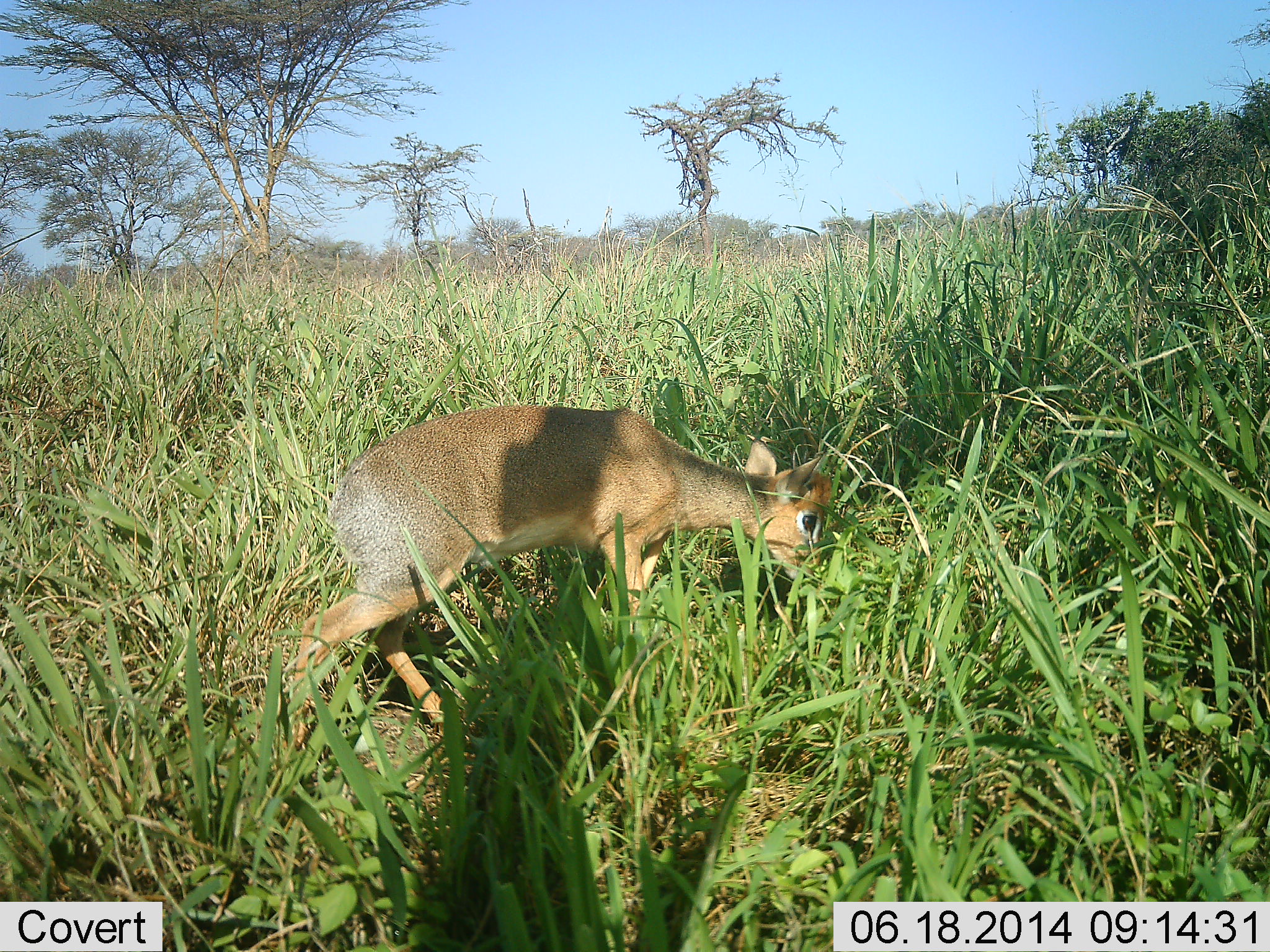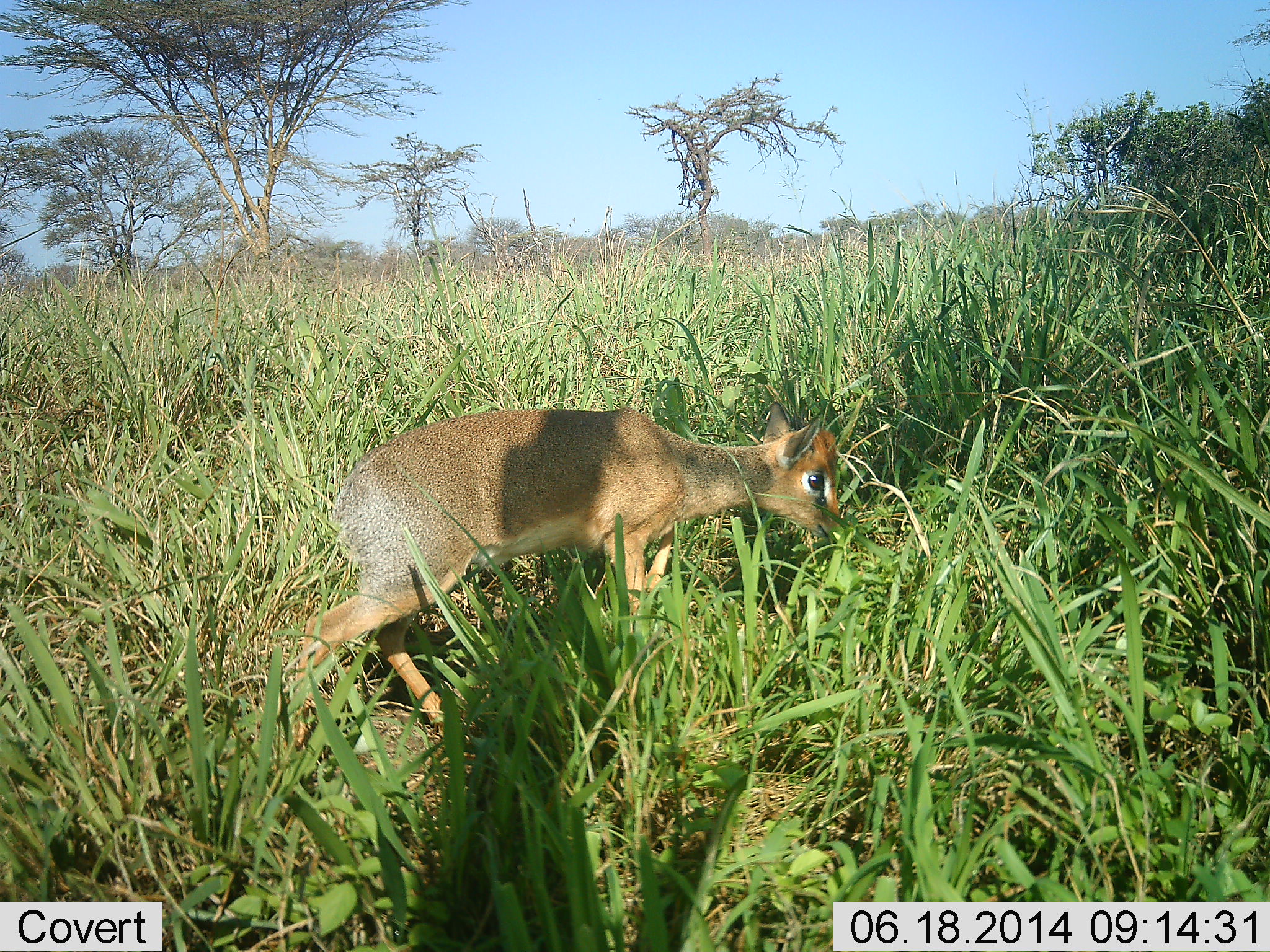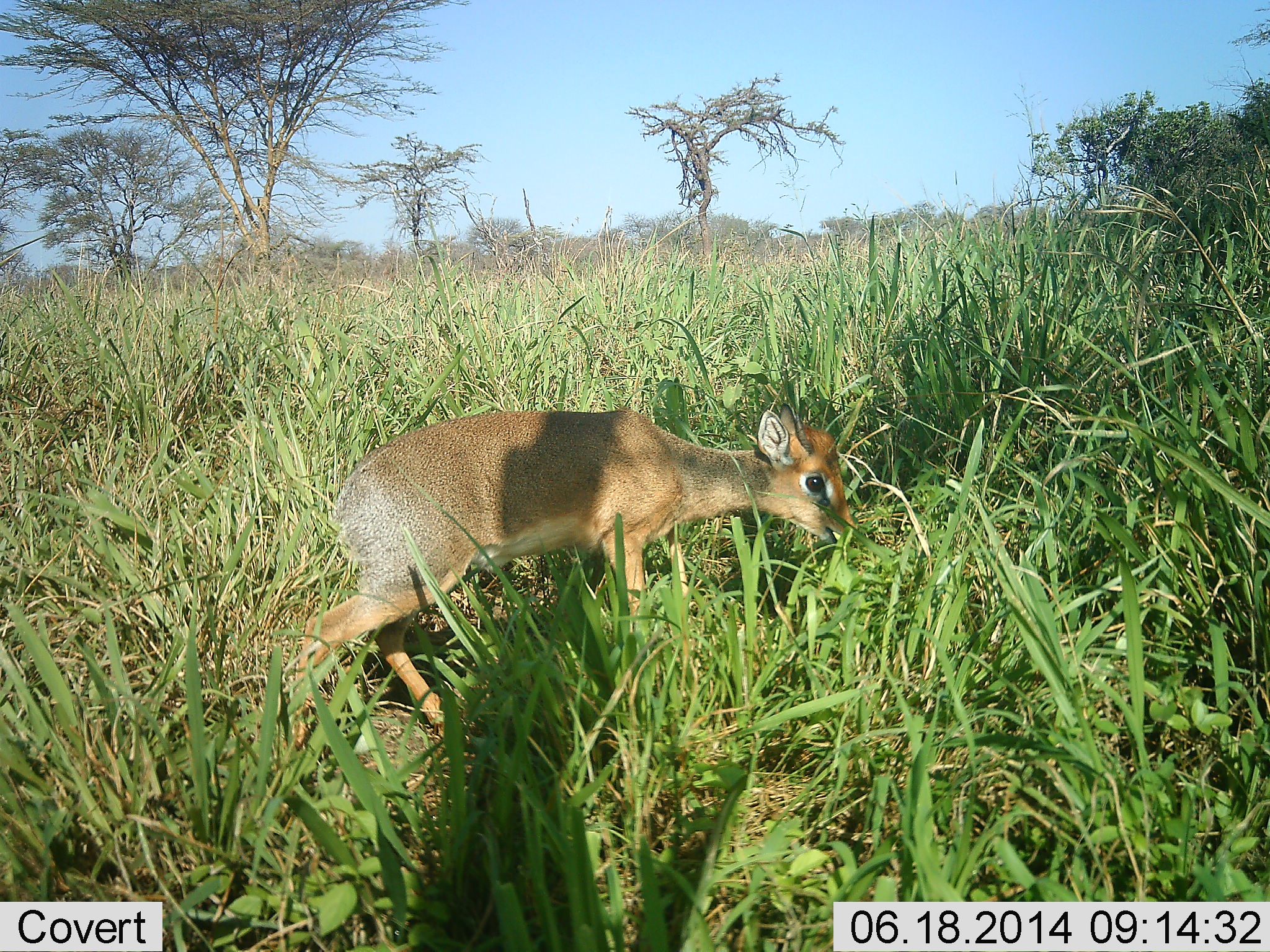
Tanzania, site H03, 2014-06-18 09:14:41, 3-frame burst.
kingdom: Animalia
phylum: Chordata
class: Mammalia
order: Artiodactyla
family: Bovidae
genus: Madoqua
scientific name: Madoqua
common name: dikdik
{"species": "dikdik (Madoqua)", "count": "1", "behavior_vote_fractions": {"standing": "10%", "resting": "0%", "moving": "20%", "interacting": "0%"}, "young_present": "10%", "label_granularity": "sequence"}